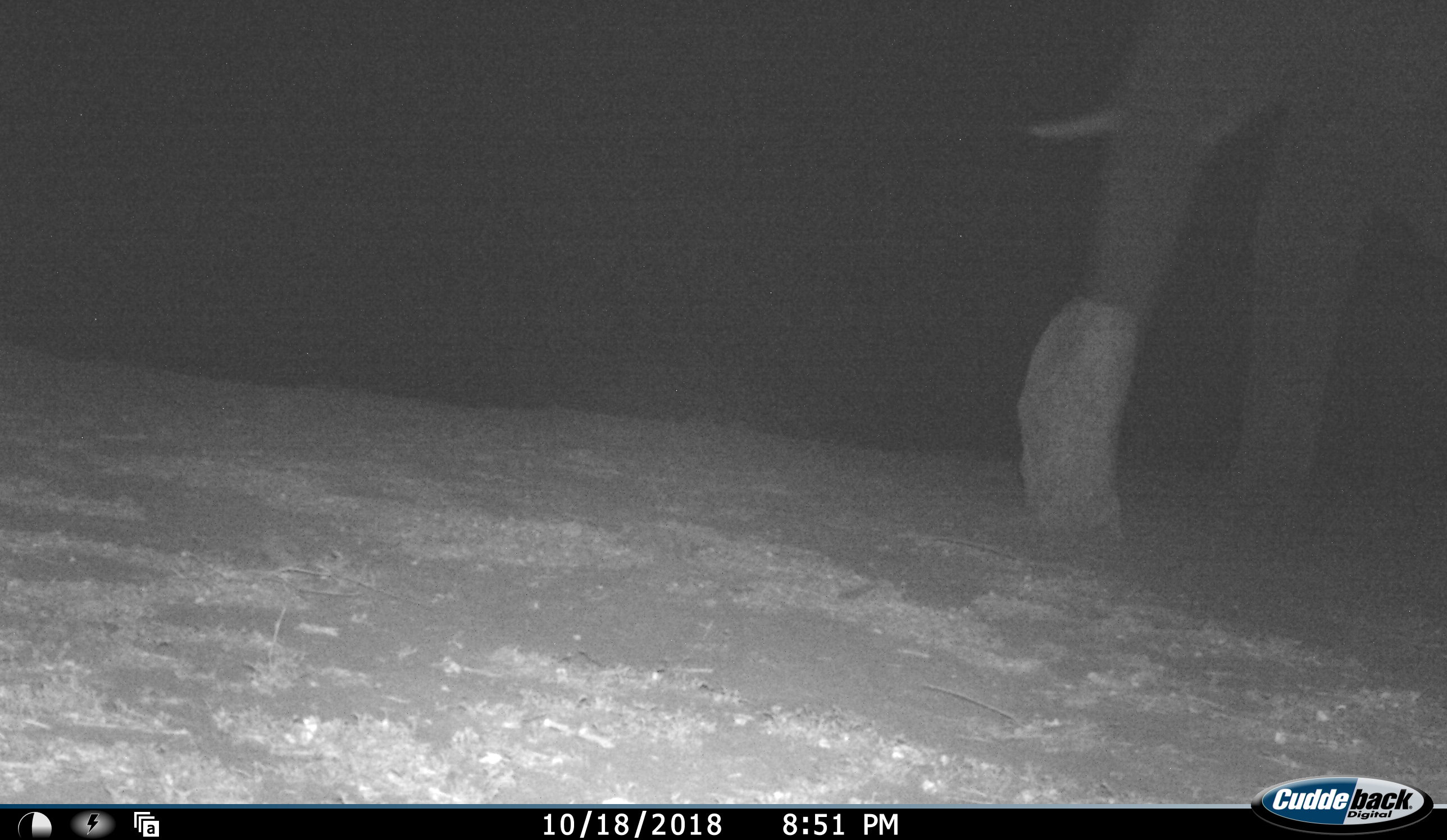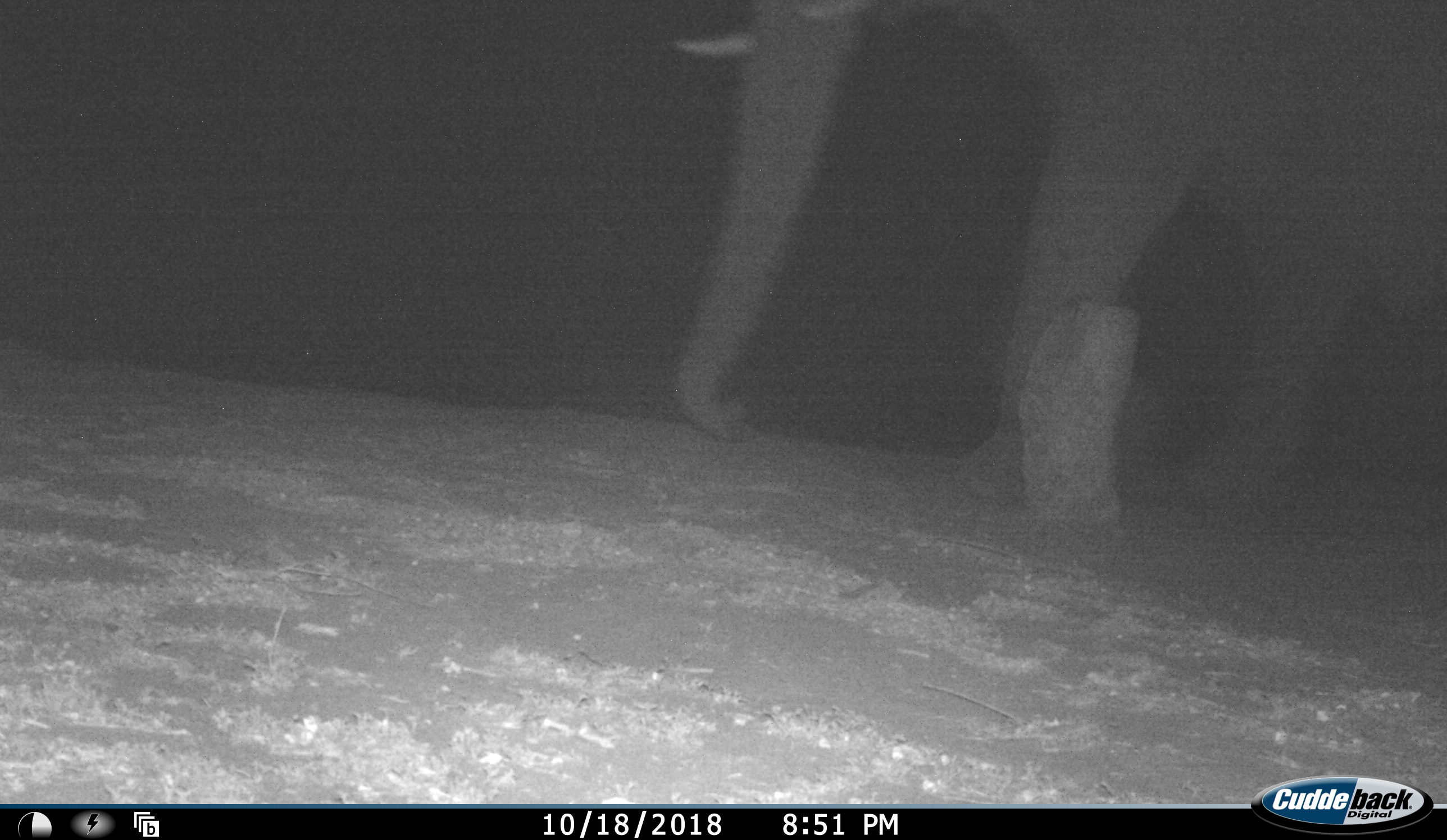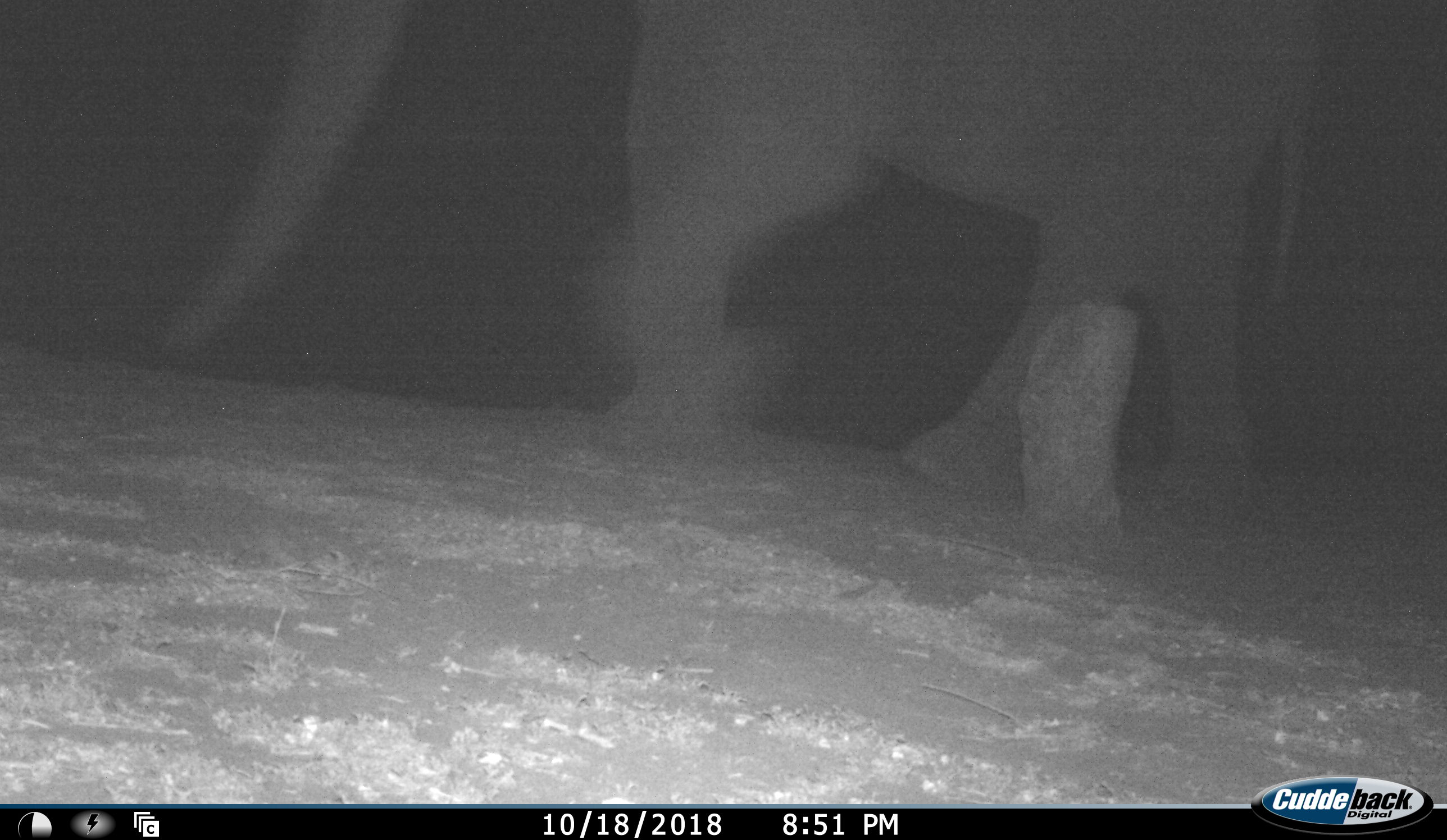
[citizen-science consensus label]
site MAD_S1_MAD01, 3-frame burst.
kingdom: Animalia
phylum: Chordata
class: Mammalia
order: Proboscidea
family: Elephantidae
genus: Loxodonta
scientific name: Loxodonta africana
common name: african bush elephant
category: elephant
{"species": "elephant (african bush elephant) (Loxodonta africana)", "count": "1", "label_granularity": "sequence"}